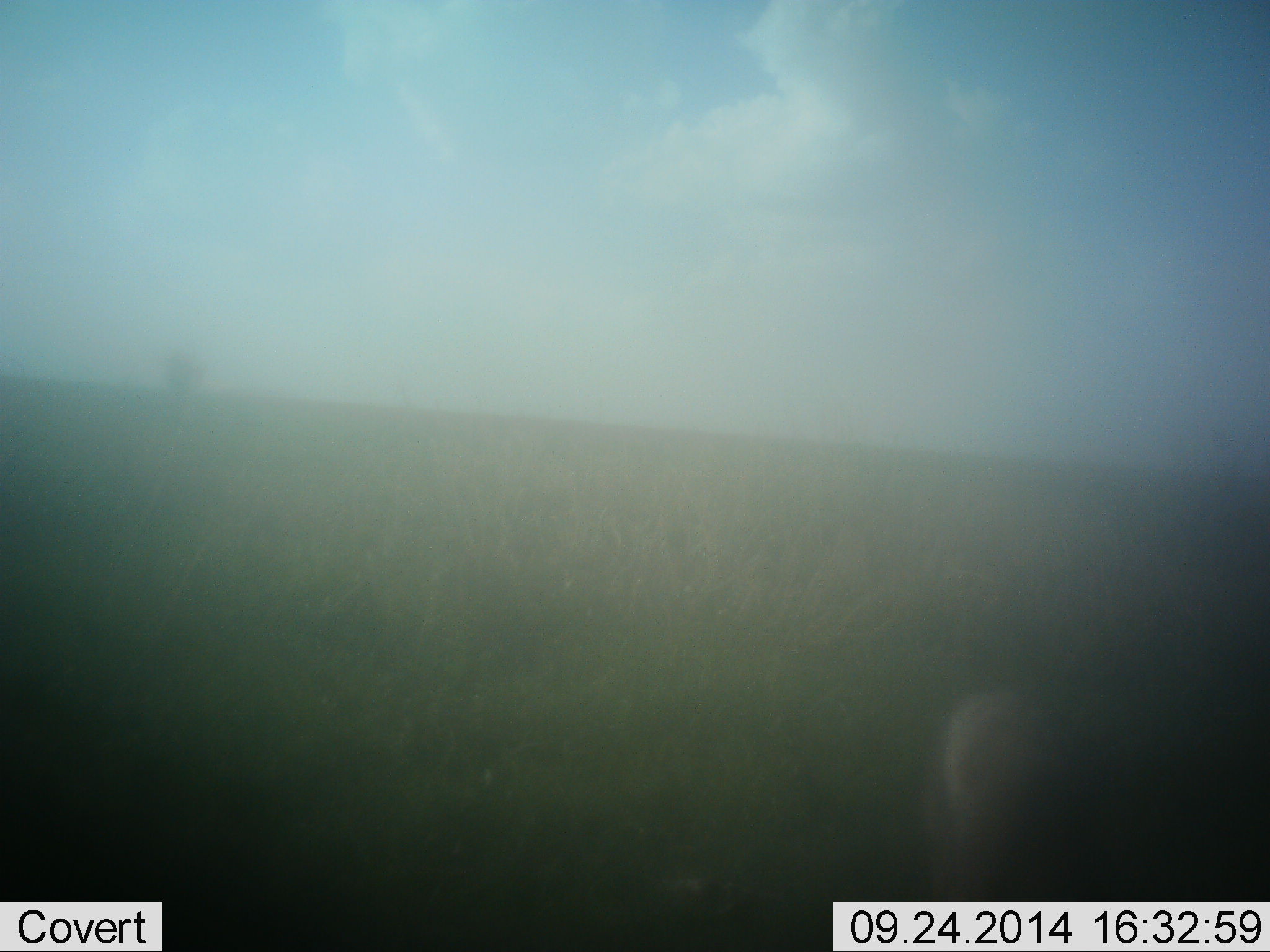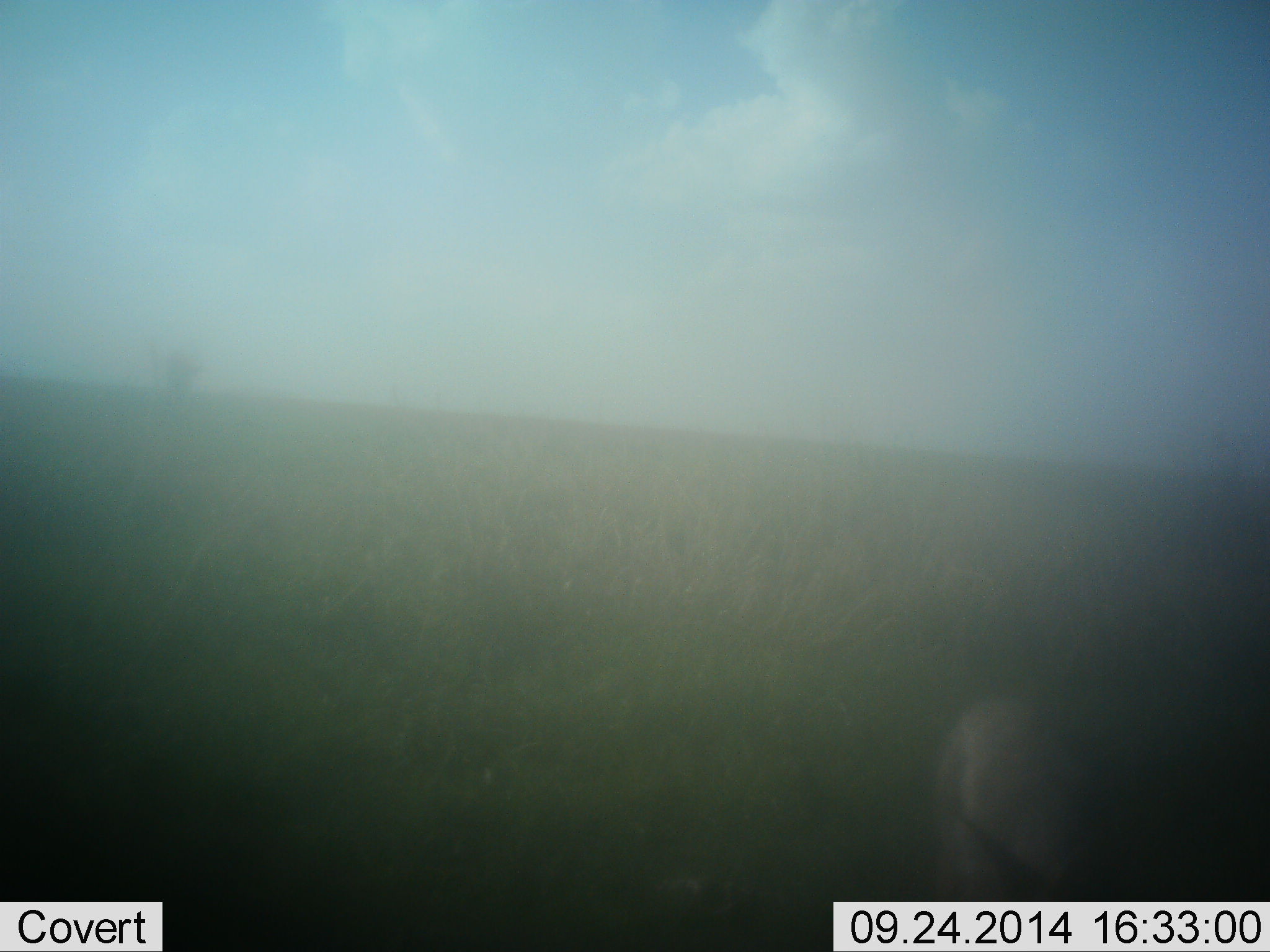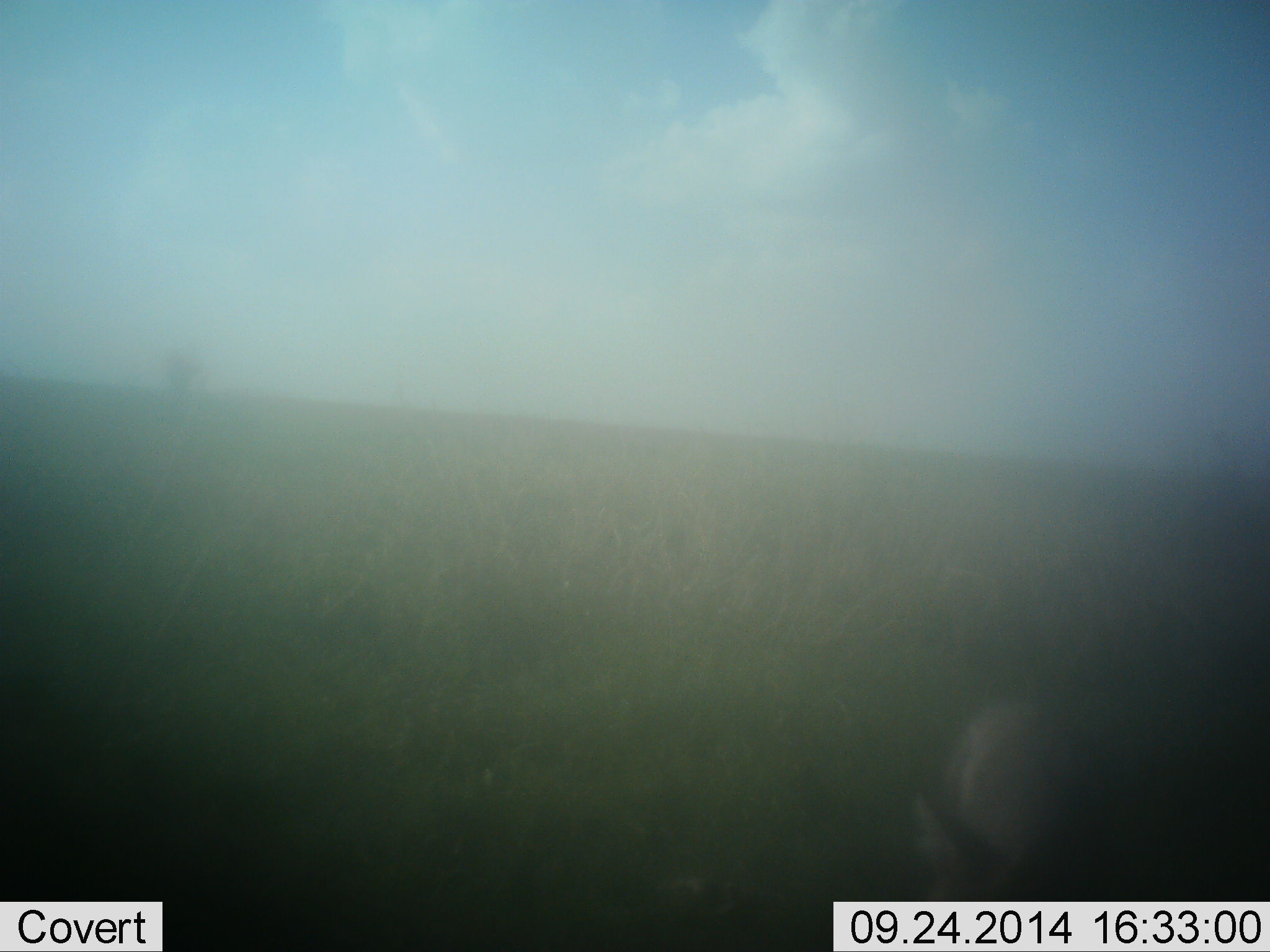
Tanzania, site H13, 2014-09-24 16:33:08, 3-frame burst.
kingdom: Animalia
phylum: Chordata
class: Mammalia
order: Carnivora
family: Canidae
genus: Otocyon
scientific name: Otocyon megalotis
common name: bat-eared fox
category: batearedfox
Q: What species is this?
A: Batearedfox (bat-eared fox) (Otocyon megalotis).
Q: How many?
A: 1.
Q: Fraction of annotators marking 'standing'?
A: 60%.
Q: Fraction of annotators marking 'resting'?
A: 0%.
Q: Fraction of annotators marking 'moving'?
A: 40%.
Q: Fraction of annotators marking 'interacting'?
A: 0%.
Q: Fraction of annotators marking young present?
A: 0%.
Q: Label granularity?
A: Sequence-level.